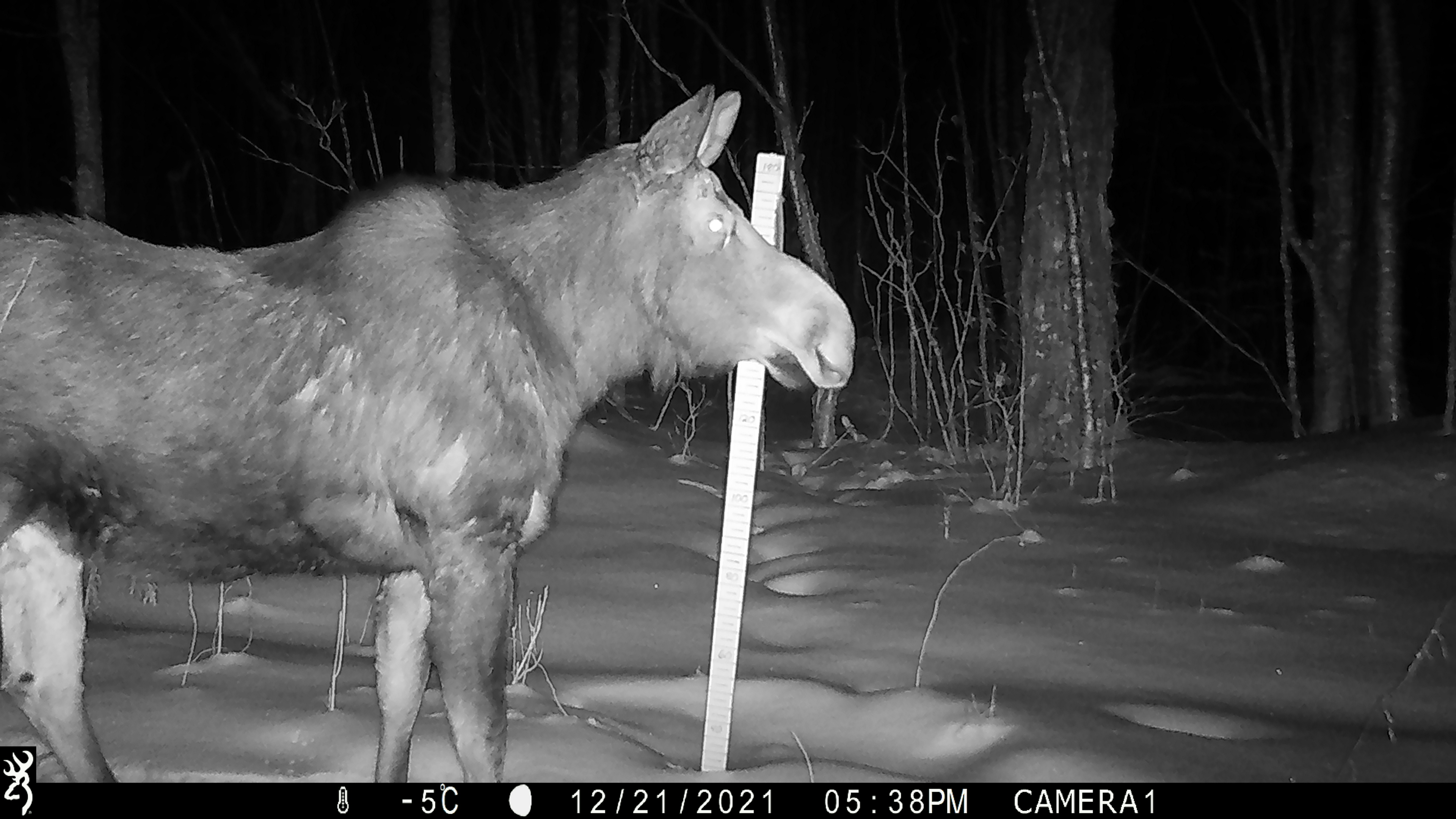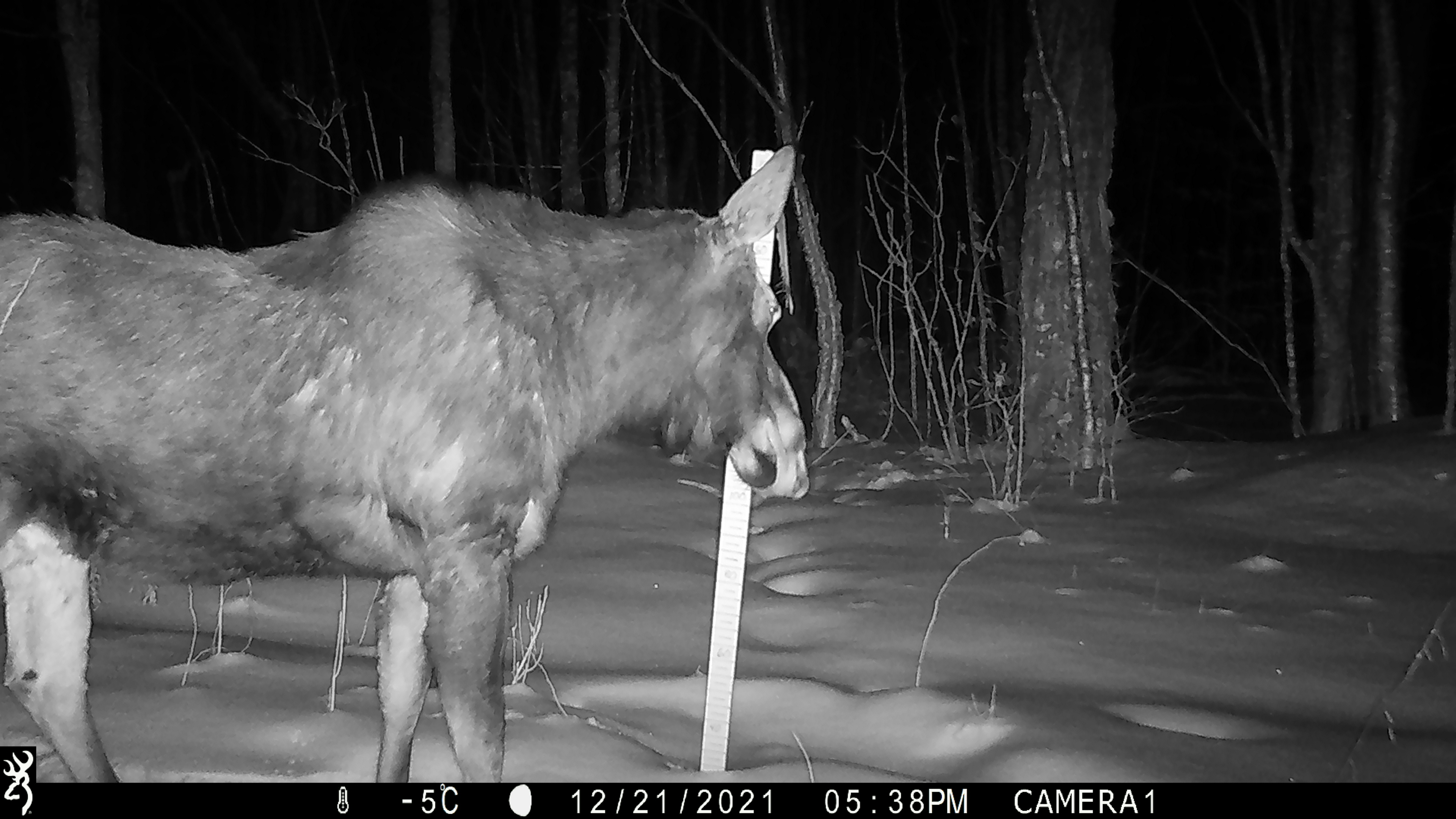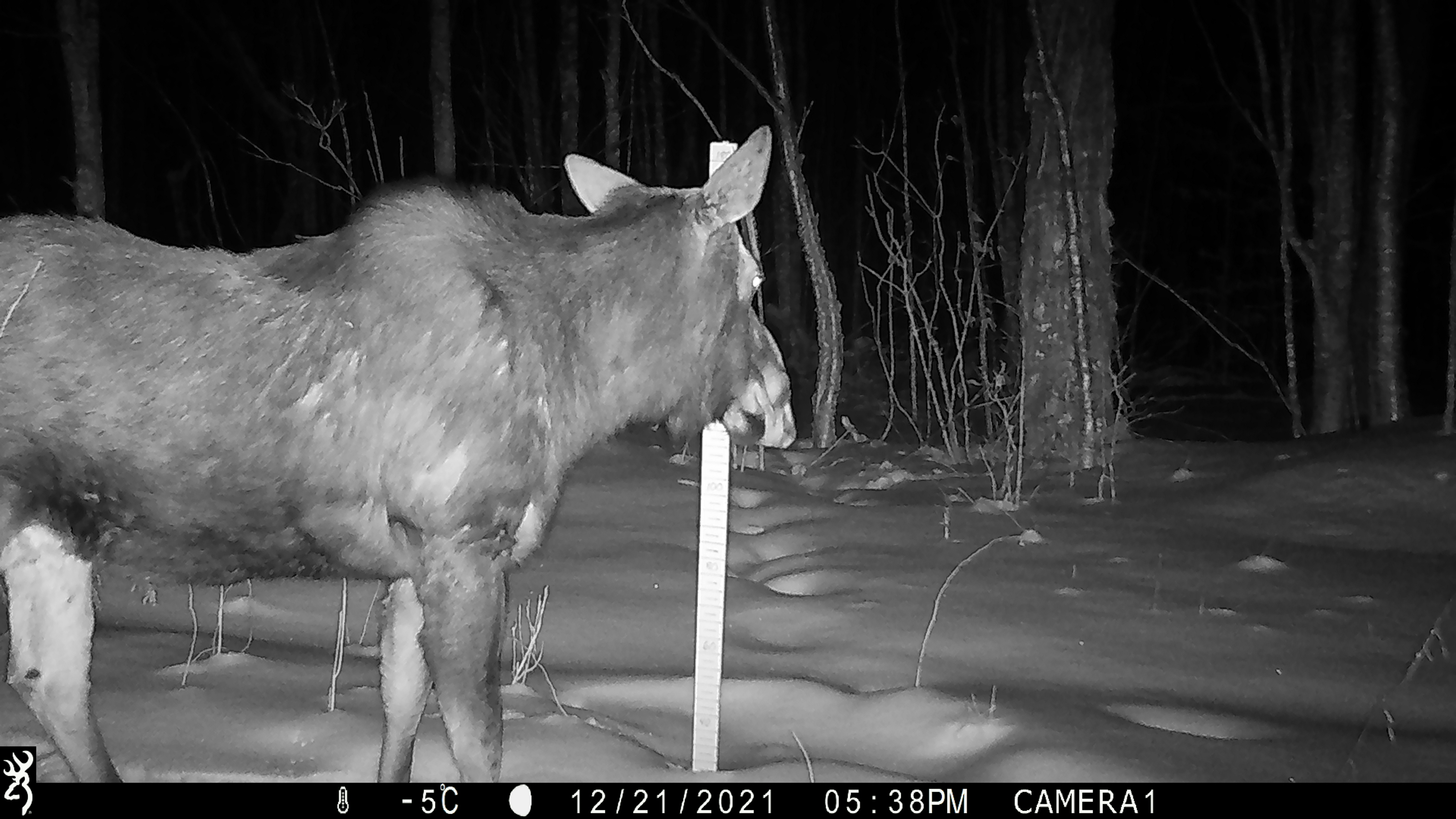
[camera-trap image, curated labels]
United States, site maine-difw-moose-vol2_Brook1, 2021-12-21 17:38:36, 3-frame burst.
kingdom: Animalia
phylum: Chordata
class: Mammalia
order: Artiodactyla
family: Cervidae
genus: Alces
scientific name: Alces alces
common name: moose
Moose (Alces alces).